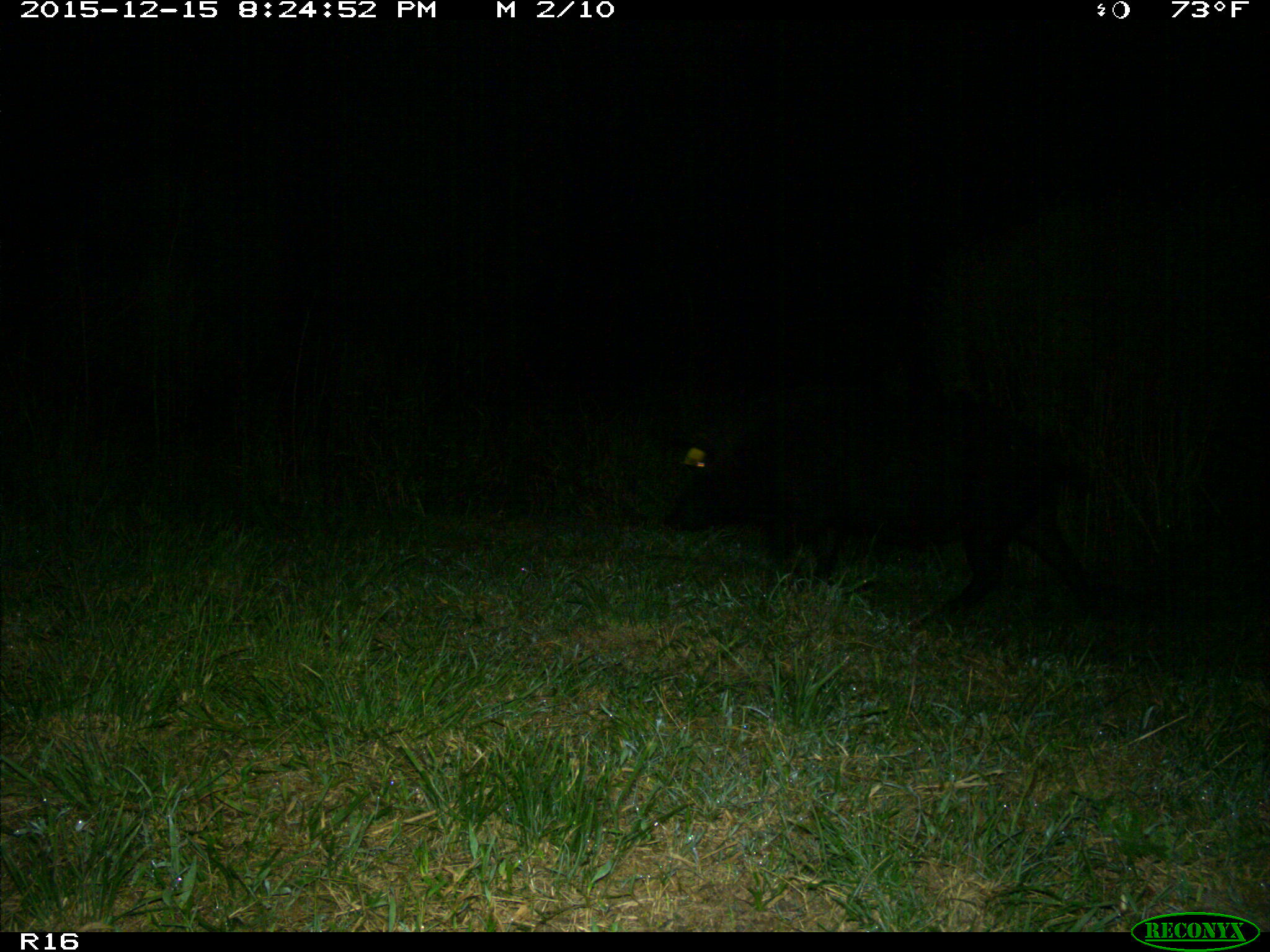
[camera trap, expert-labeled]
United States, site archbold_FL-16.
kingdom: Animalia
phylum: Chordata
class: Mammalia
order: Artiodactyla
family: Suidae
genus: Sus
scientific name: Sus scrofa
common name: wild boar